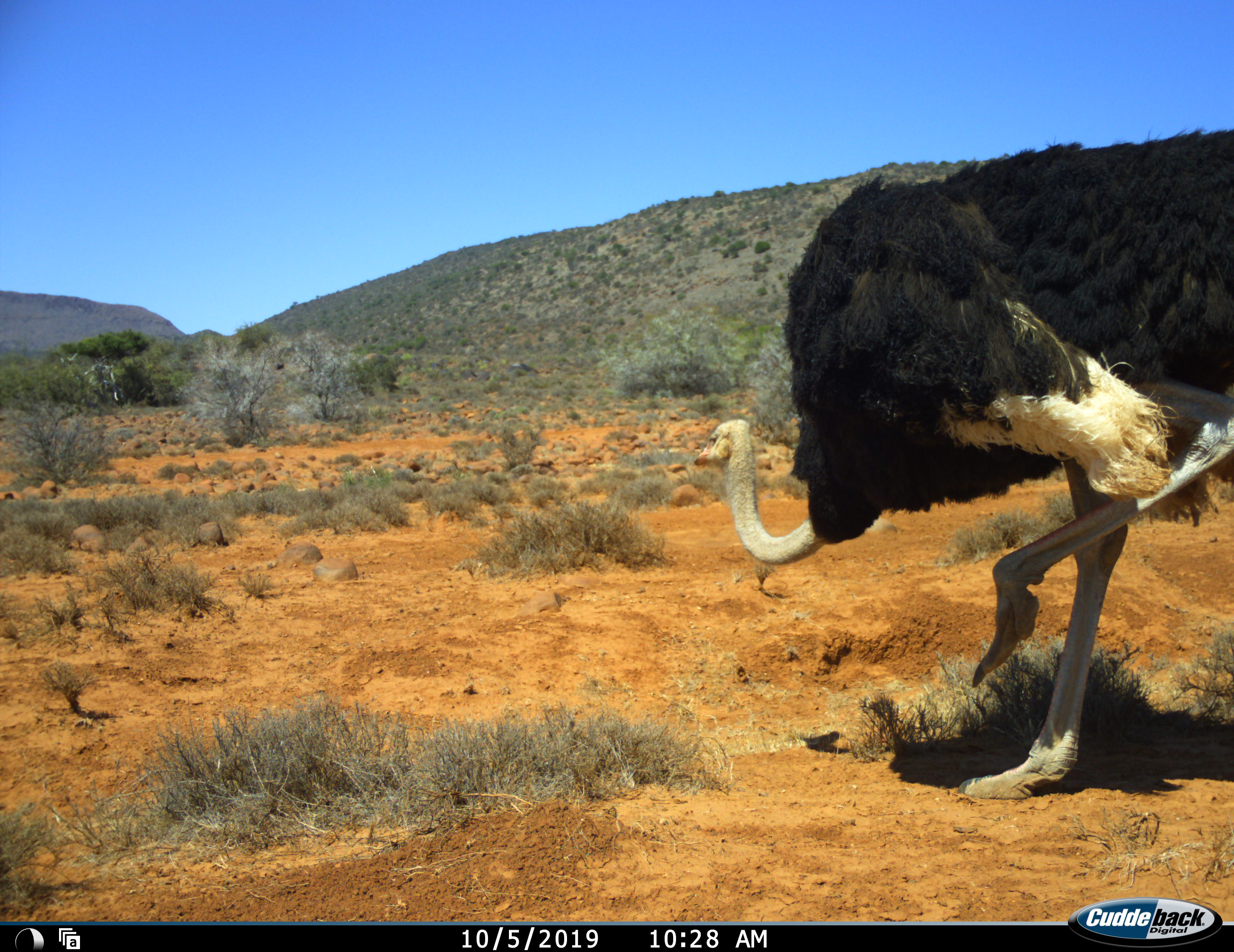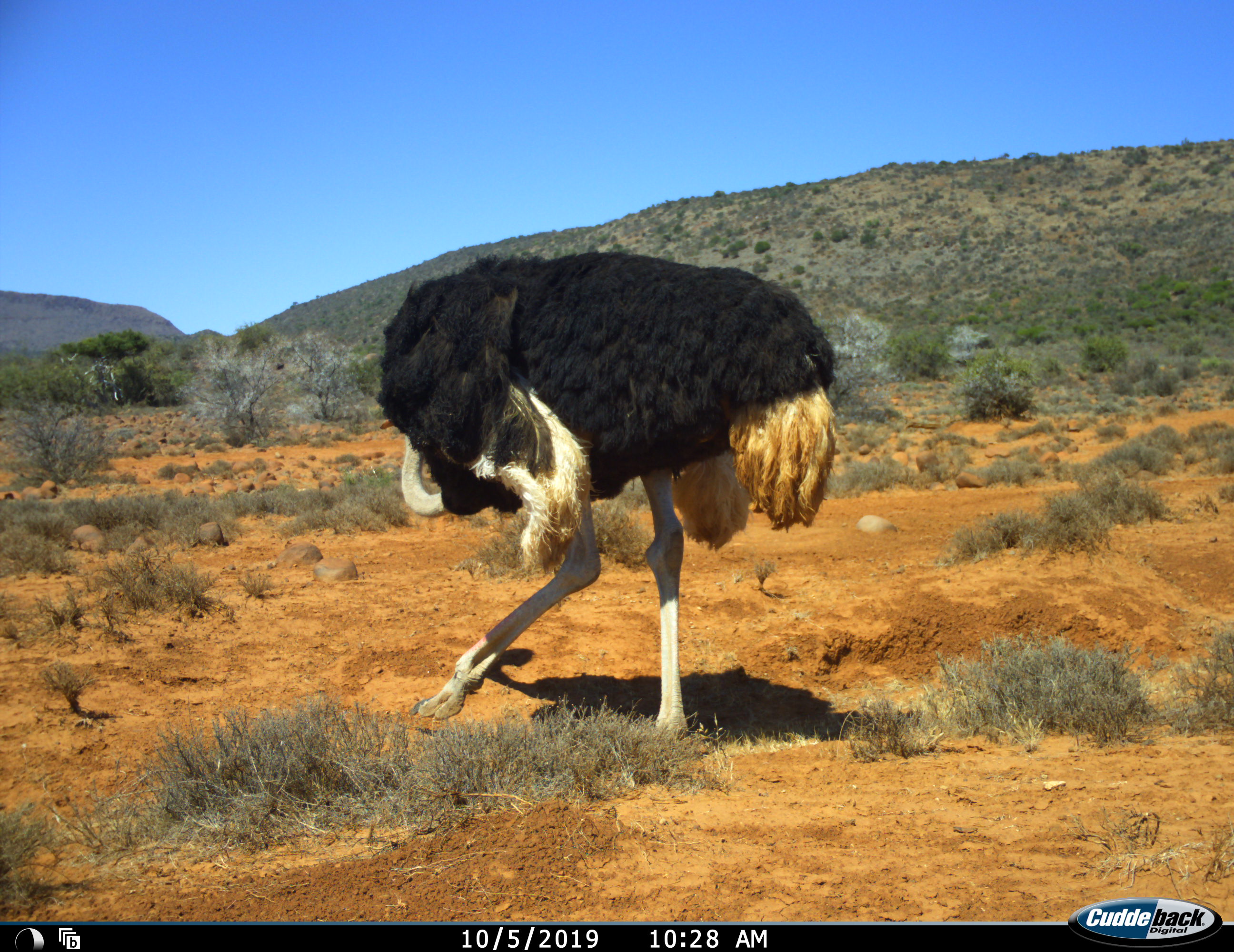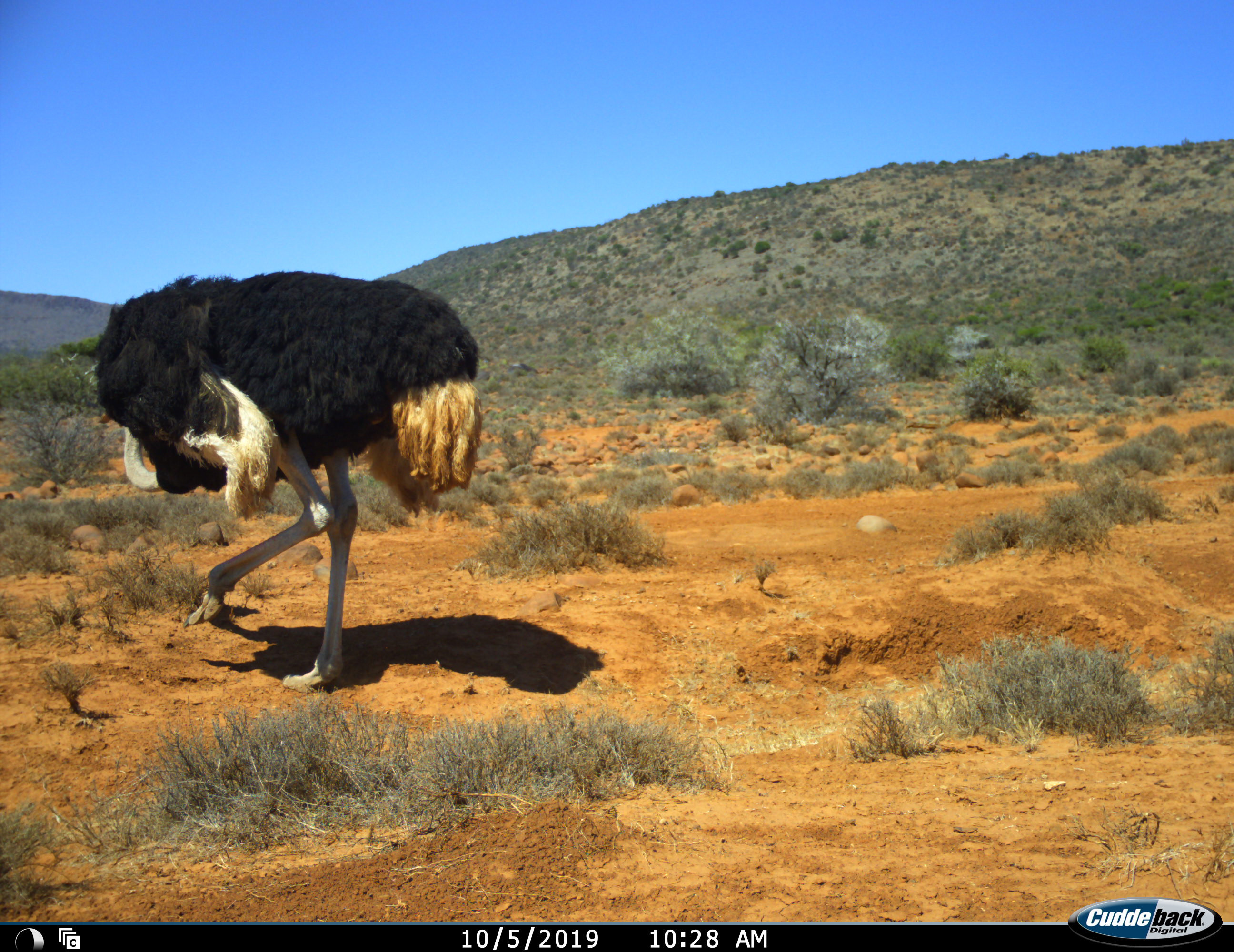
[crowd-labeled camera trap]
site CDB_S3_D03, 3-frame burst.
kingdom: Animalia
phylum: Chordata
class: Aves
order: Struthioniformes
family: Struthionidae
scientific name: Struthionidae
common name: ostrich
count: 1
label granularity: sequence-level